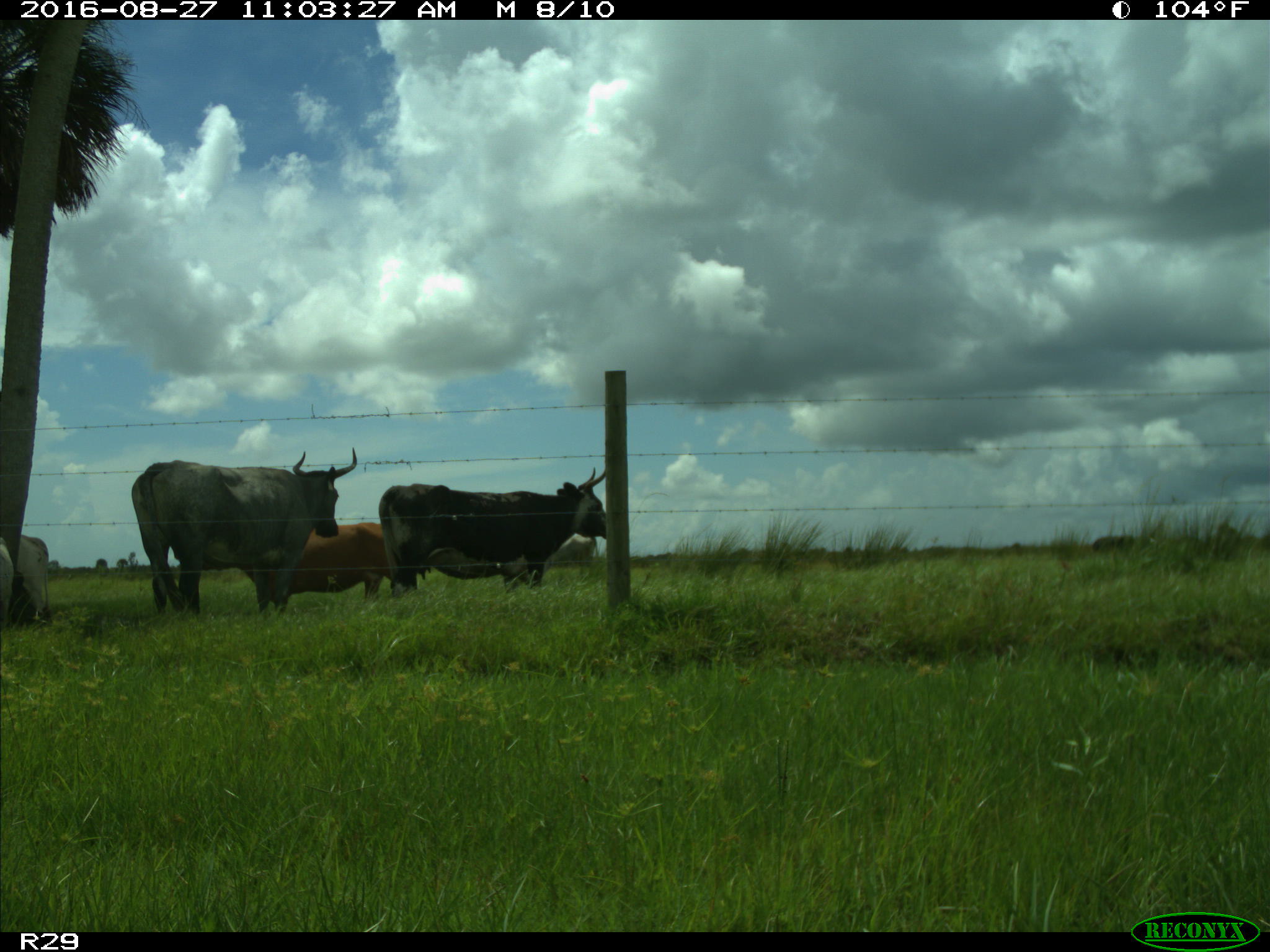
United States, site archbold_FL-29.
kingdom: Animalia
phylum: Chordata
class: Mammalia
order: Artiodactyla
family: Bovidae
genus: Bos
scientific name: Bos taurus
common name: domestic cow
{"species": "Bos taurus (domestic cow)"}